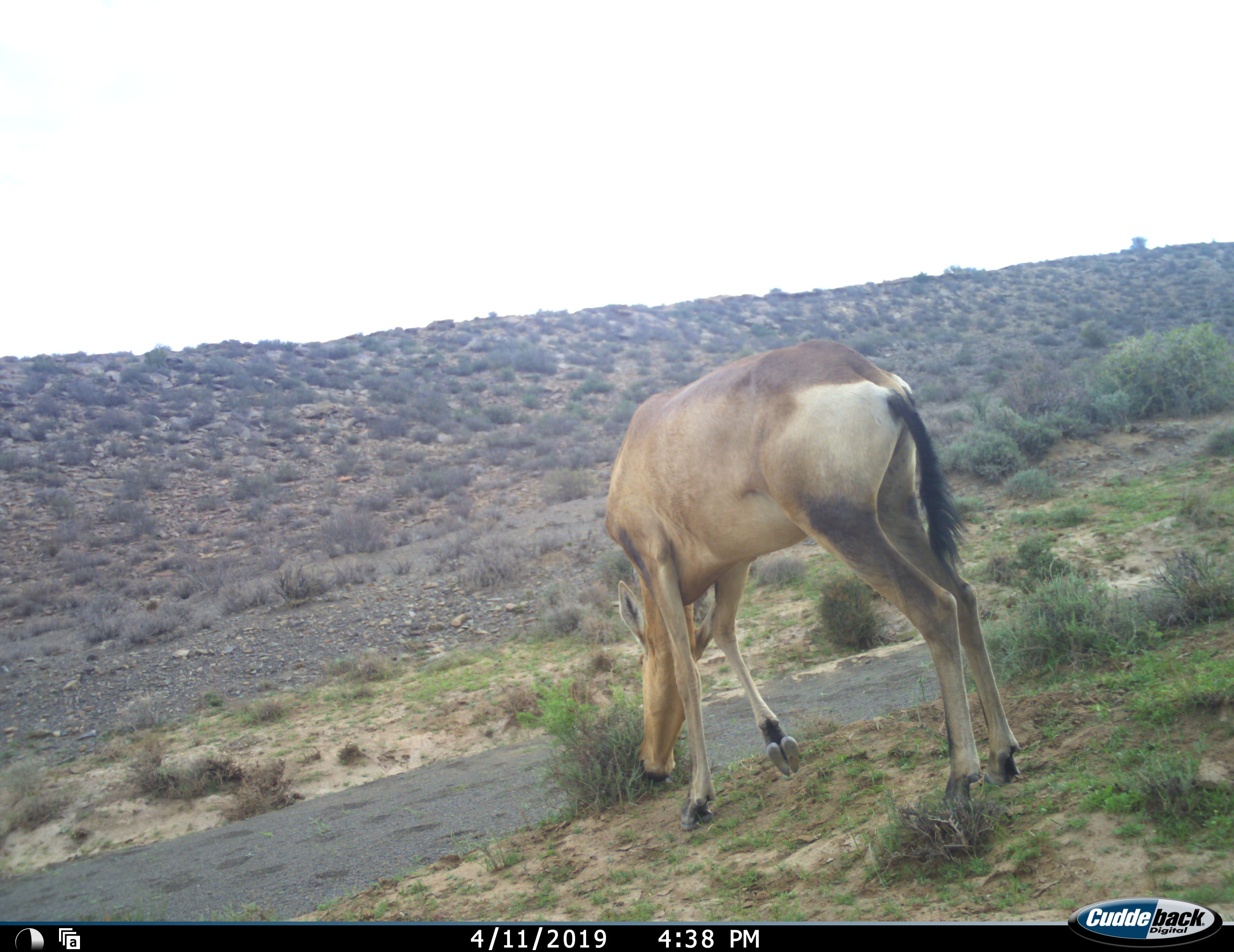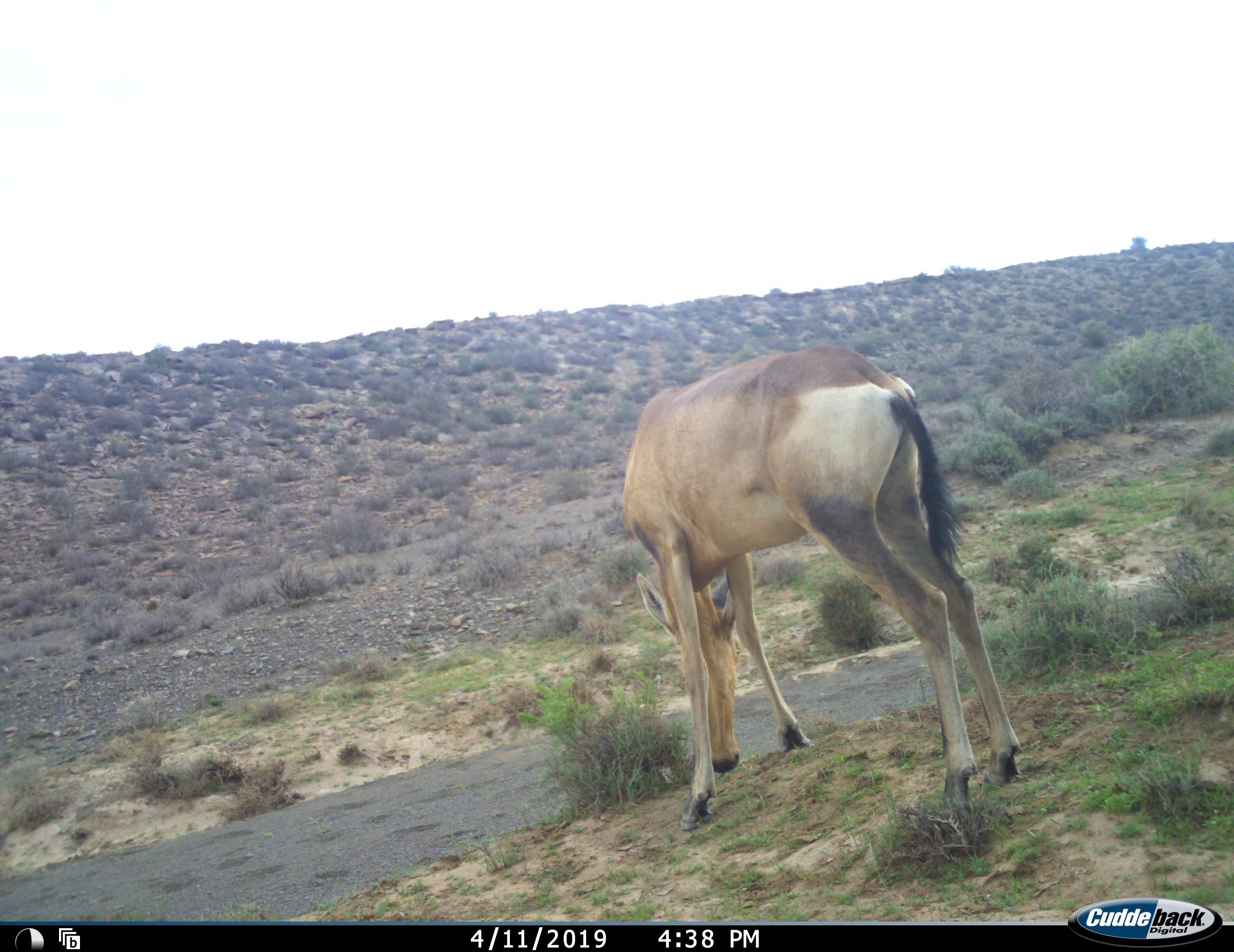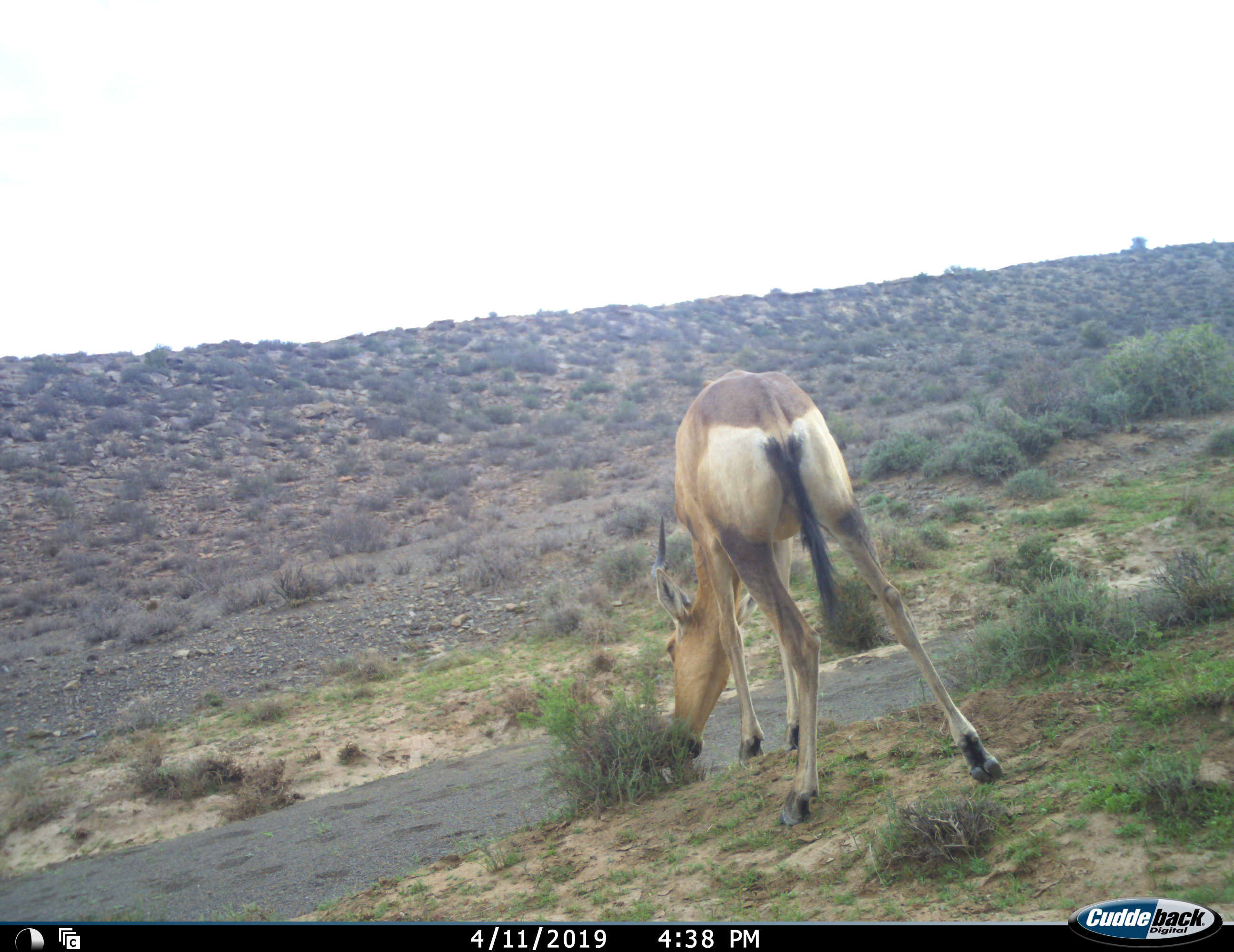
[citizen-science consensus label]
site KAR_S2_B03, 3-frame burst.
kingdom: Animalia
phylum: Chordata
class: Mammalia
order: Artiodactyla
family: Bovidae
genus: Alcelaphus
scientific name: Alcelaphus buselaphus caama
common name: red hartebeest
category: hartebeestred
Hartebeestred (red hartebeest) (Alcelaphus buselaphus caama), count 1. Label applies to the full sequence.